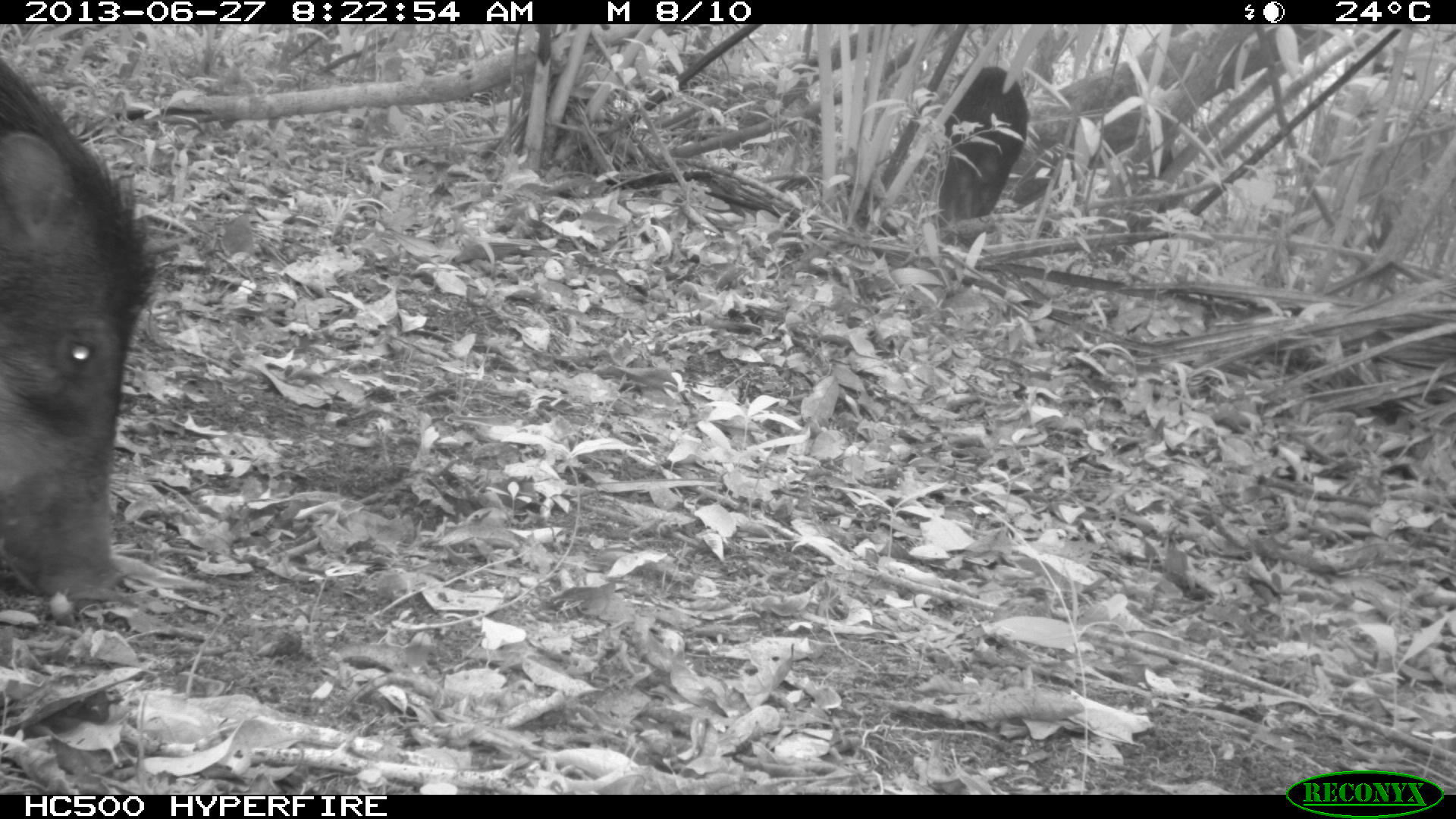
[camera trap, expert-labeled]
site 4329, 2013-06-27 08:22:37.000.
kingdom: Animalia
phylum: Chordata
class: Mammalia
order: Artiodactyla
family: Tayassuidae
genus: Tayassu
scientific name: Tayassu pecari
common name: white-lipped peccary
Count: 3.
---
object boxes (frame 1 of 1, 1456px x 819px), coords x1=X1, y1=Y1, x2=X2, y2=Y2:
tayassu pecari: x1=0, y1=58, x2=162, y2=603; x1=937, y1=66, x2=1030, y2=223